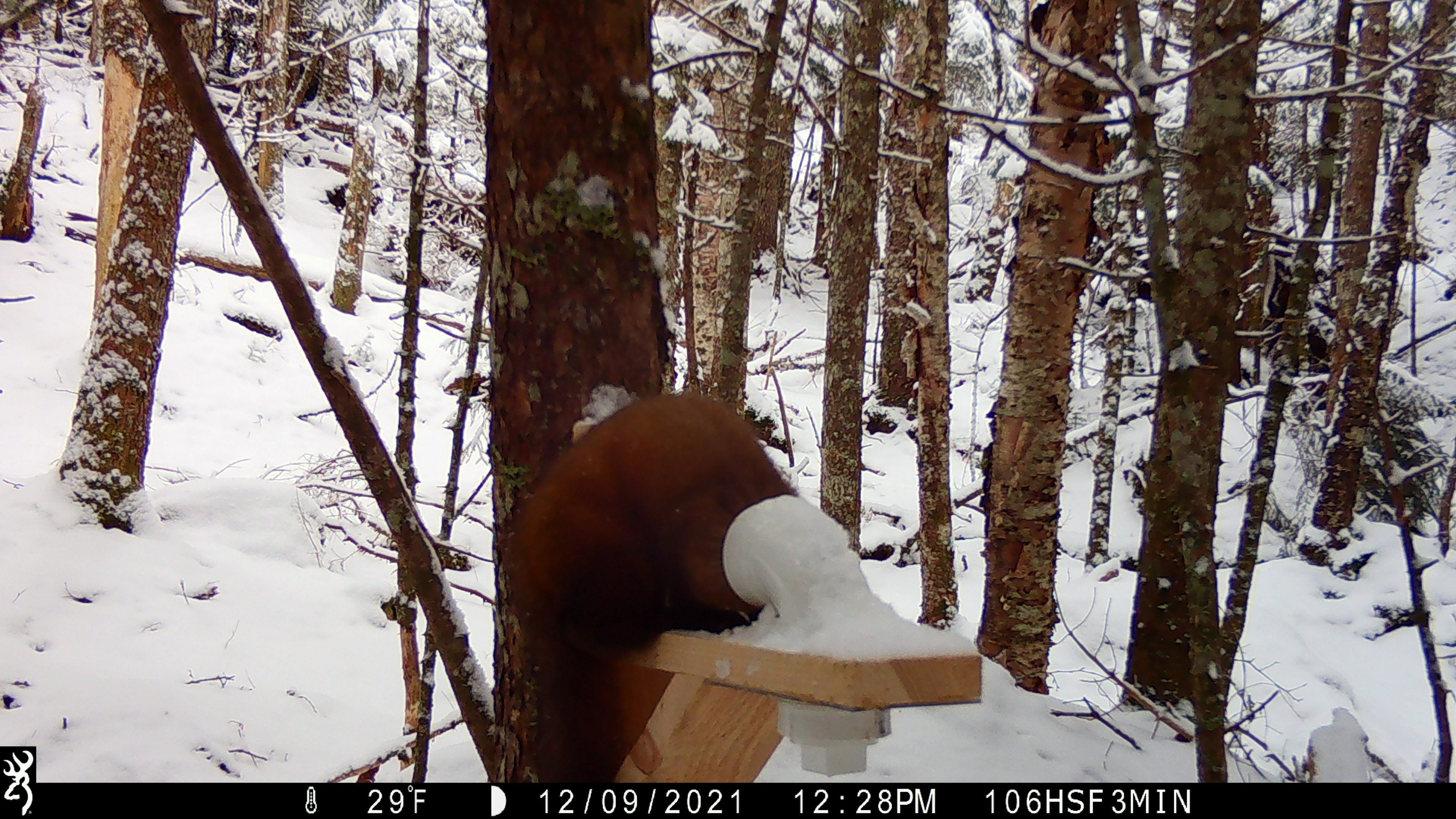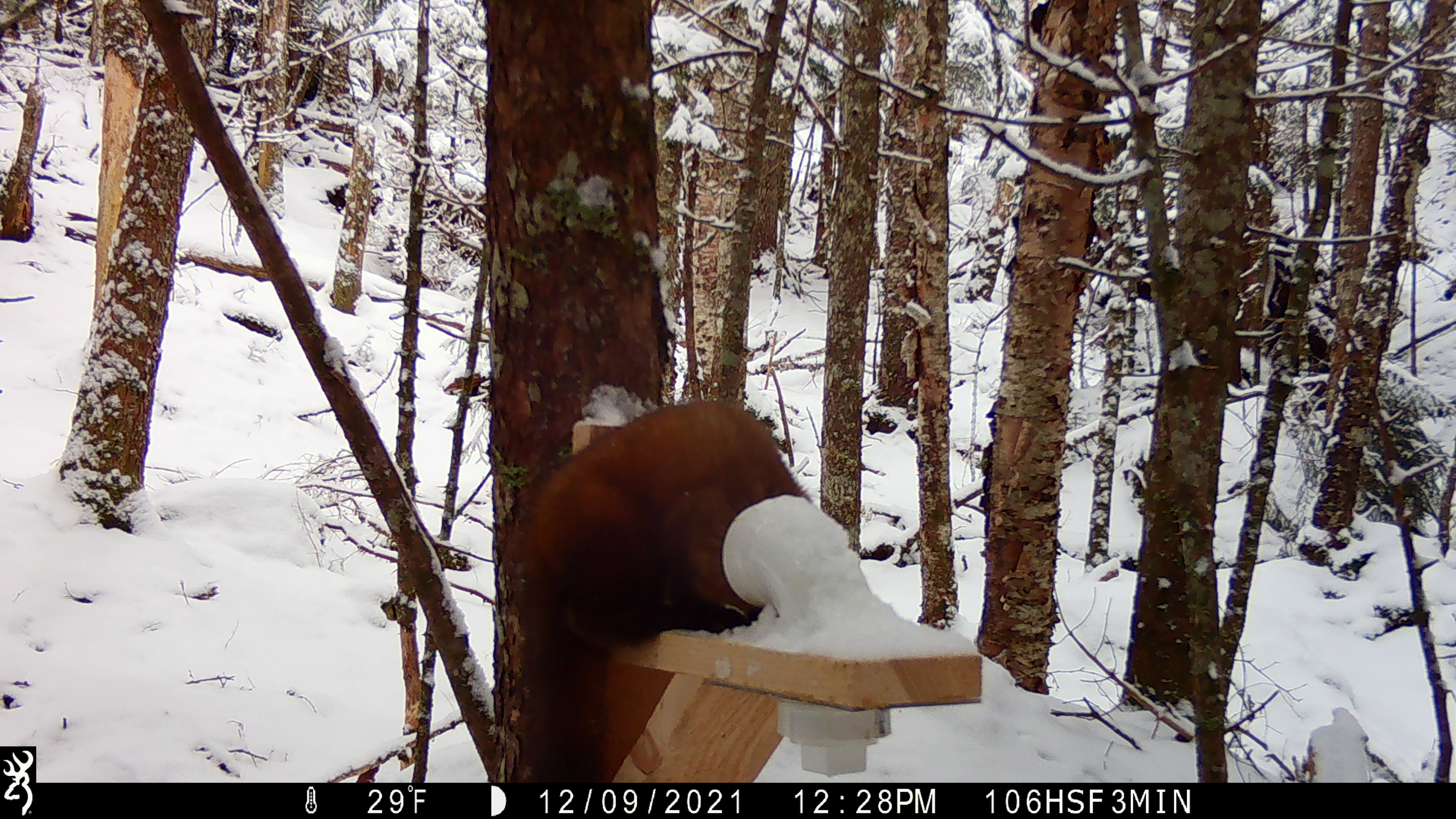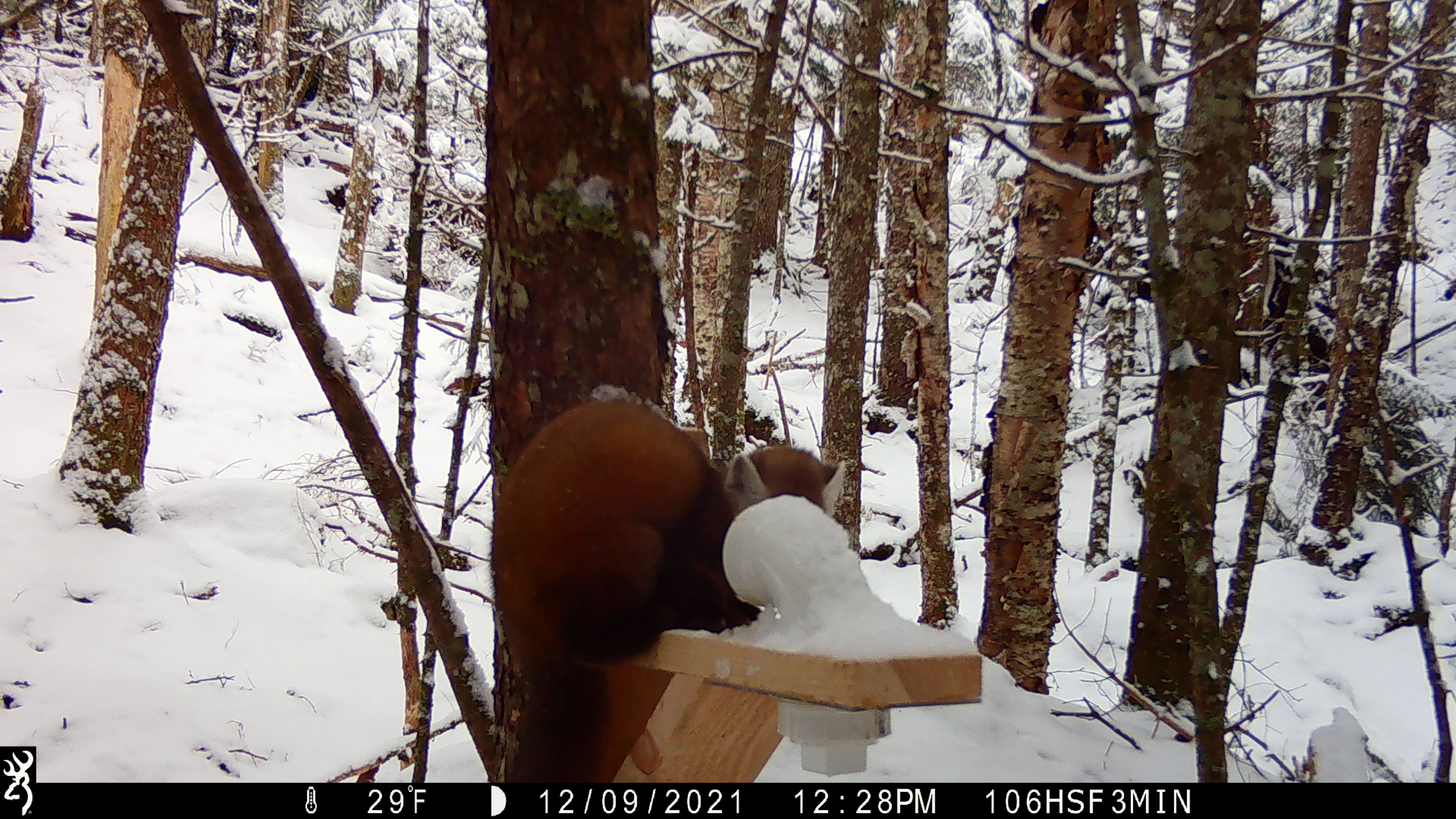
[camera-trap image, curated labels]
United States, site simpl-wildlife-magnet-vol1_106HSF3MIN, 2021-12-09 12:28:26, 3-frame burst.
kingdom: Animalia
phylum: Chordata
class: Mammalia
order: Carnivora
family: Mustelidae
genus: Martes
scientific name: Martes americana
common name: american marten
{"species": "american marten (Martes americana)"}